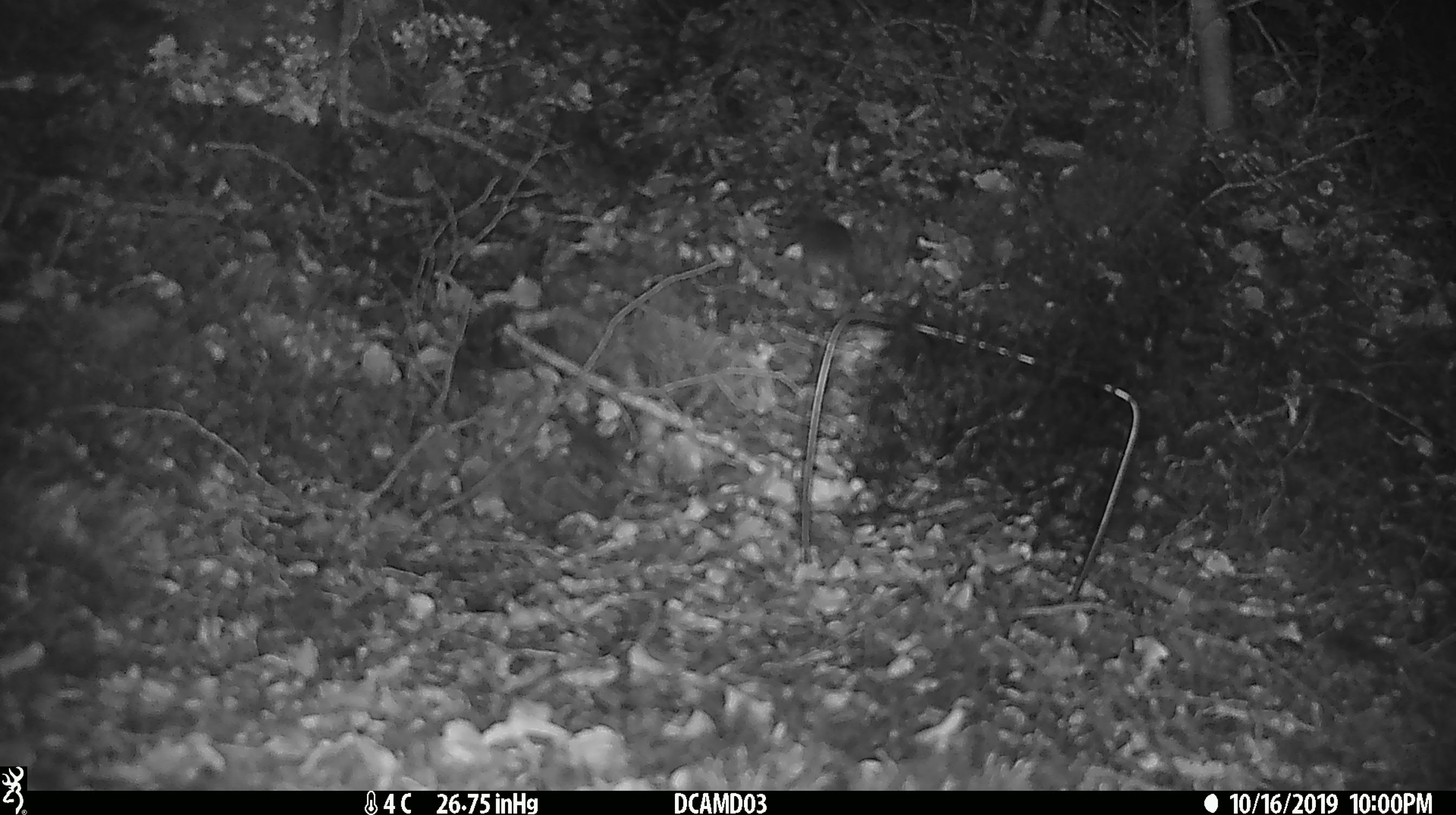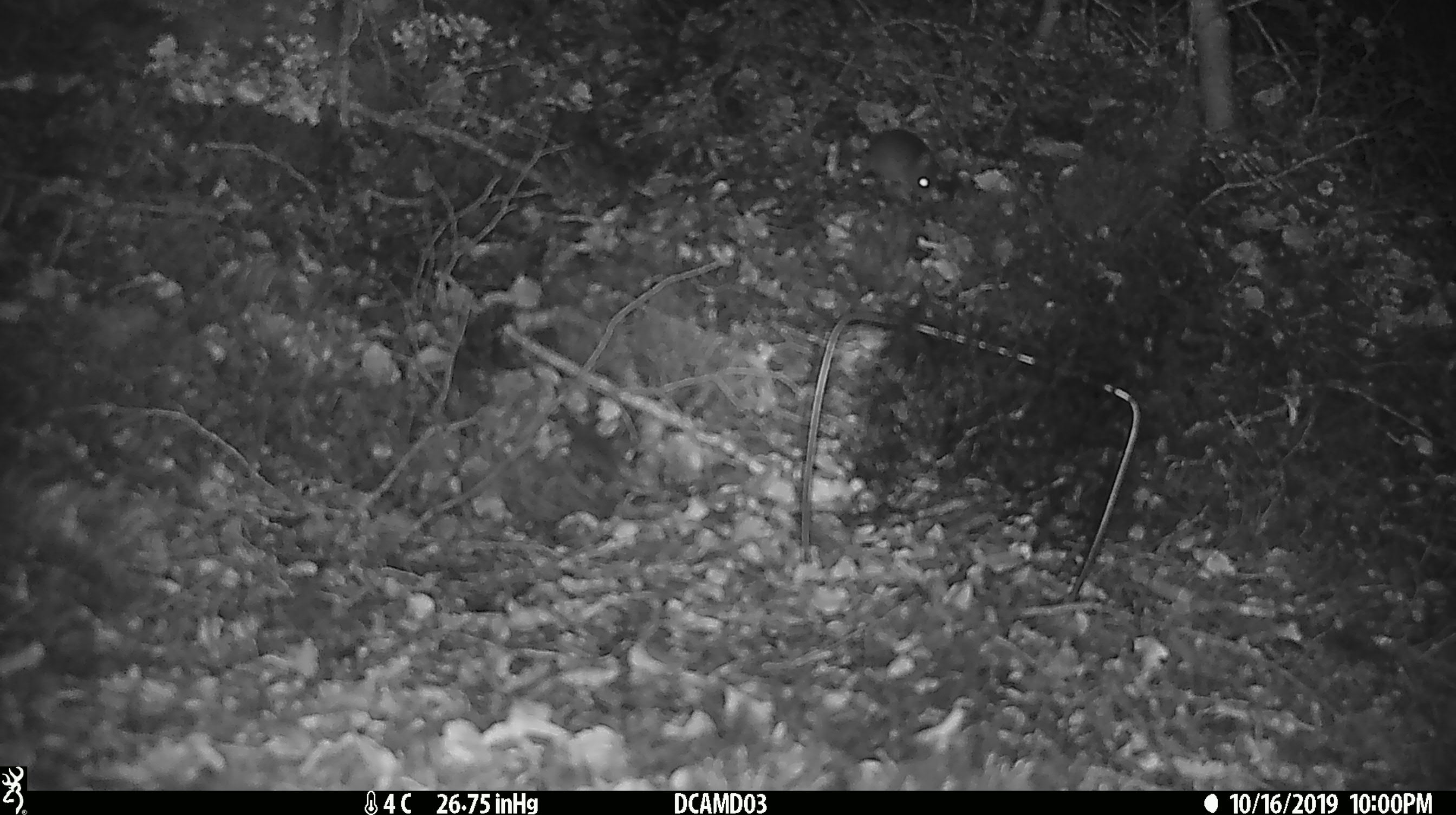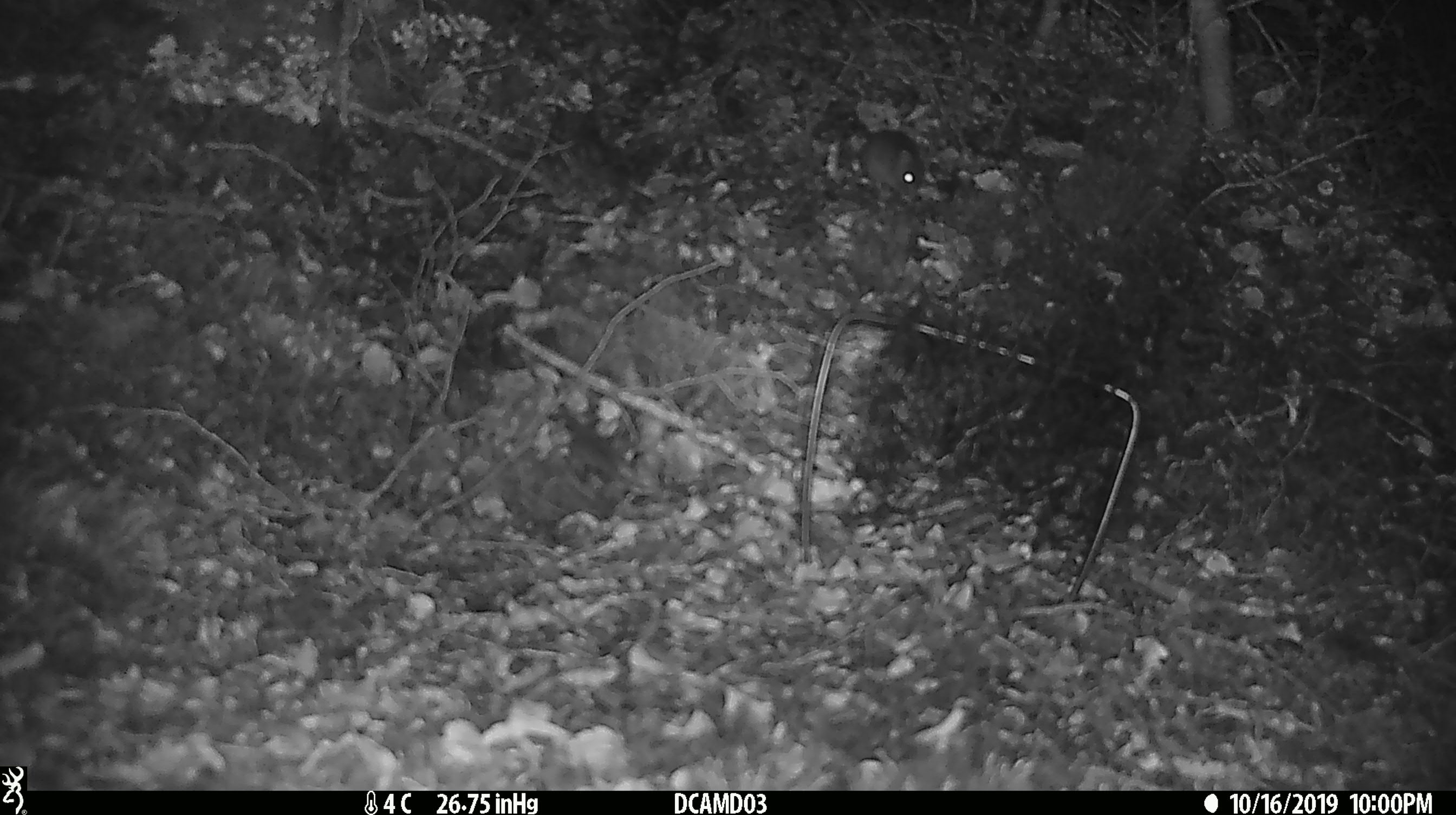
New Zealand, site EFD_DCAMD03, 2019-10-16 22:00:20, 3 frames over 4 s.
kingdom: Animalia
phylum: Chordata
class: Mammalia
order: Rodentia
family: Muridae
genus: Mus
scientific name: Mus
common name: mouse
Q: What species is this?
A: Mouse (Mus).